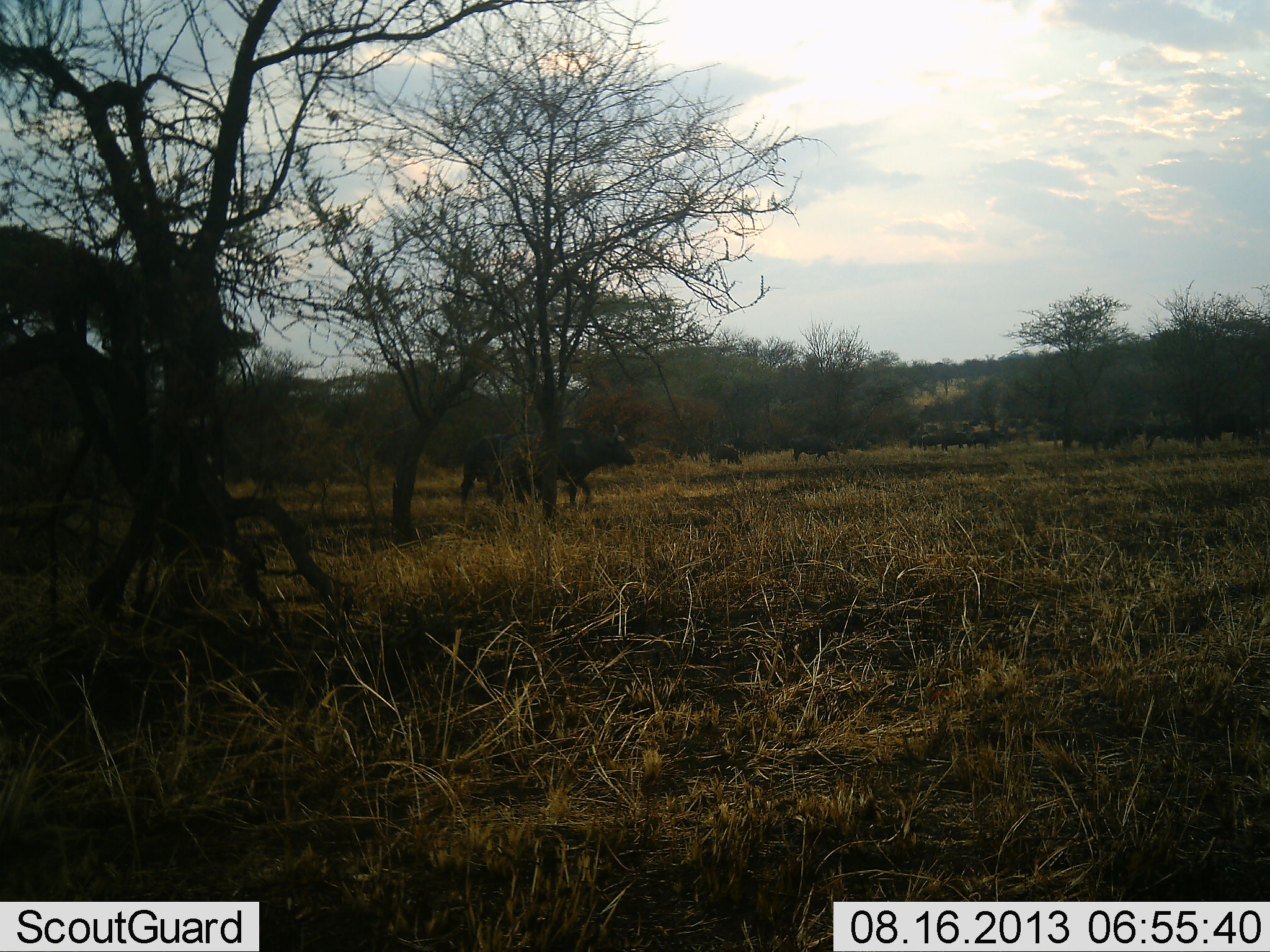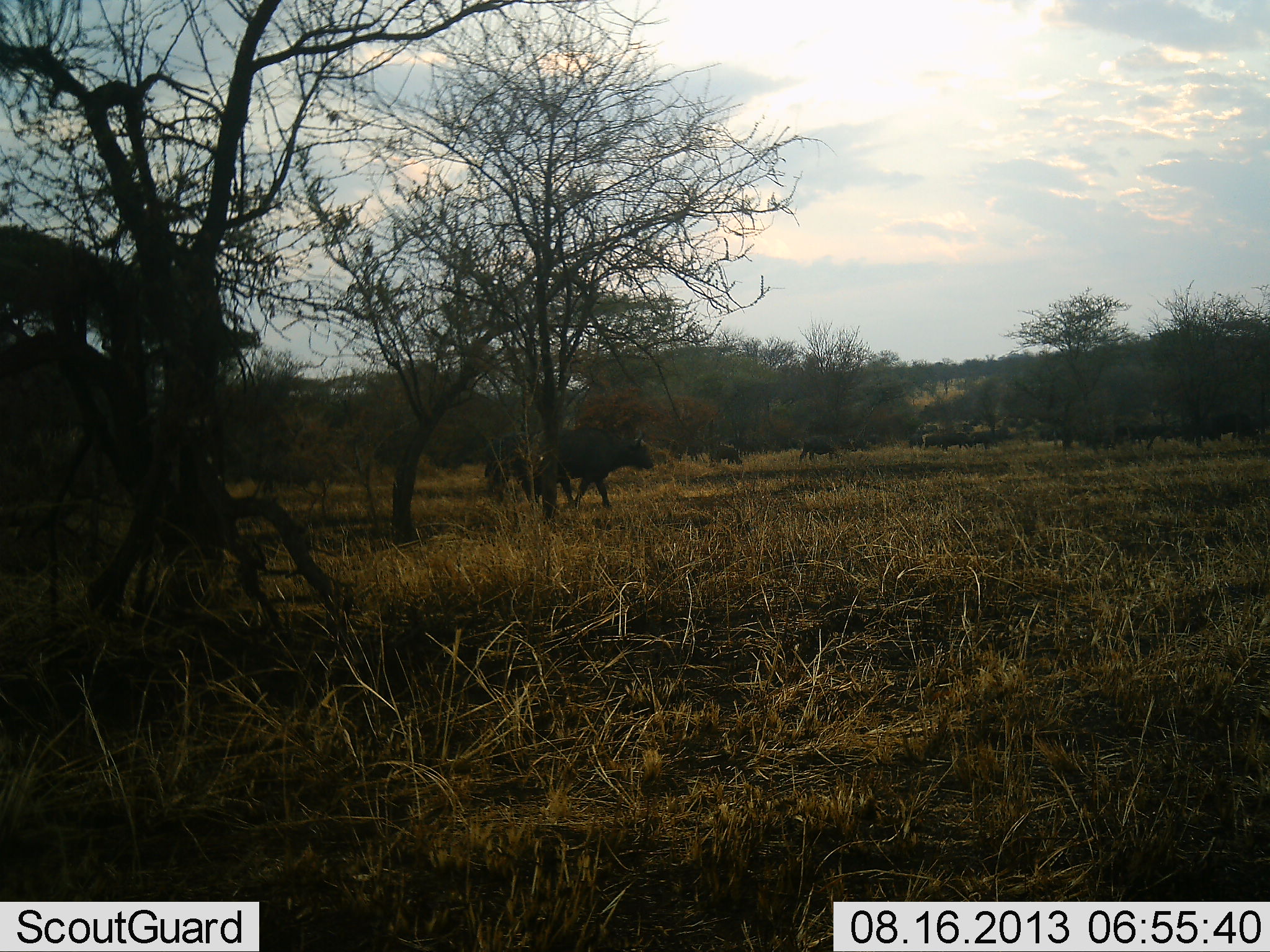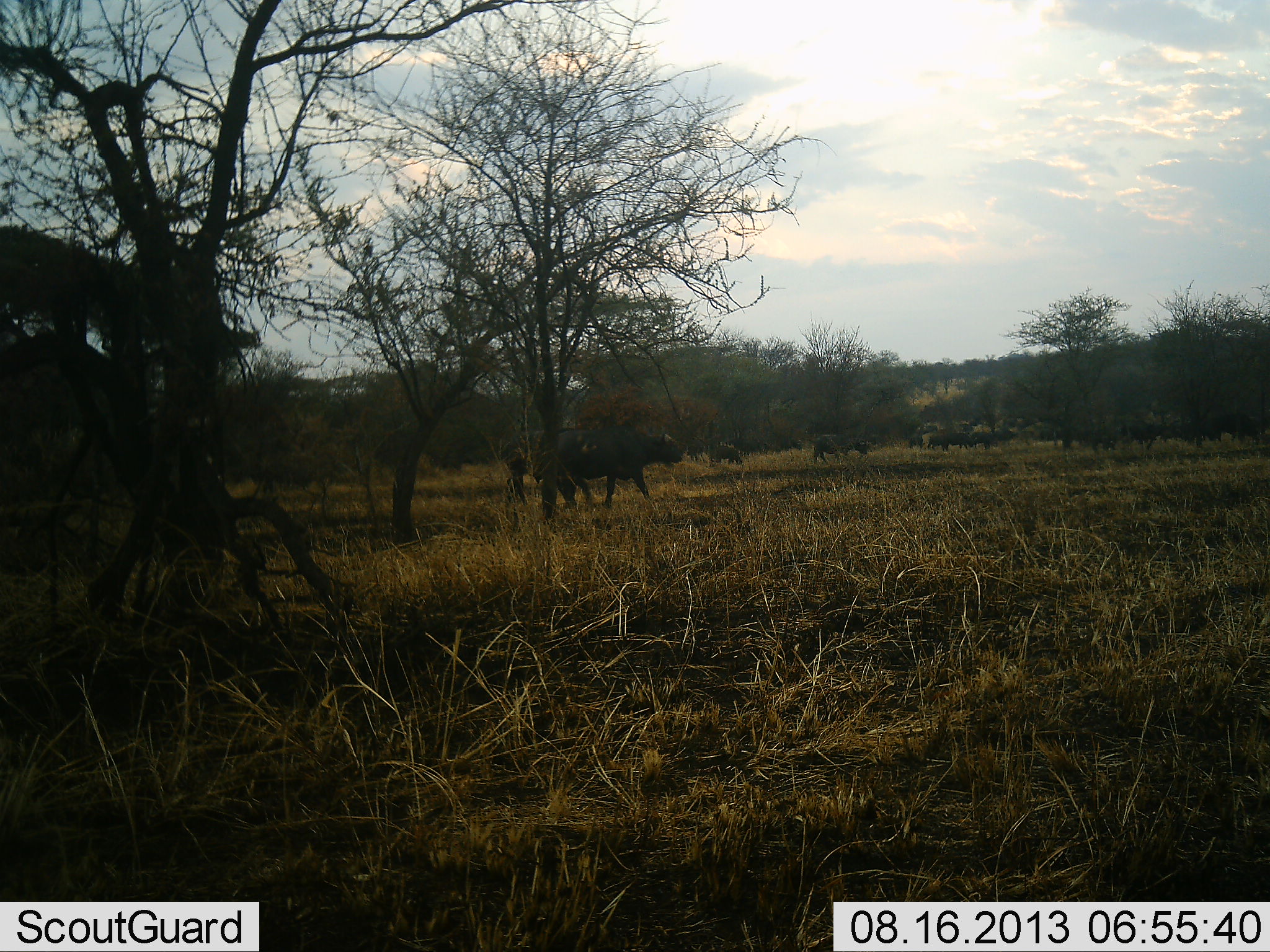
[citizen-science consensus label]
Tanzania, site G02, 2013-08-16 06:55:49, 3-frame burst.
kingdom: Animalia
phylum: Chordata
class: Mammalia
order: Artiodactyla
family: Bovidae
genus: Syncerus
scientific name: Syncerus caffer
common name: cape buffalo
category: buffalo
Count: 11-50.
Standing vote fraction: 50%.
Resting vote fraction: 8%.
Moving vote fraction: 92%.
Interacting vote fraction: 8%.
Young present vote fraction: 8%.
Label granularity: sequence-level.